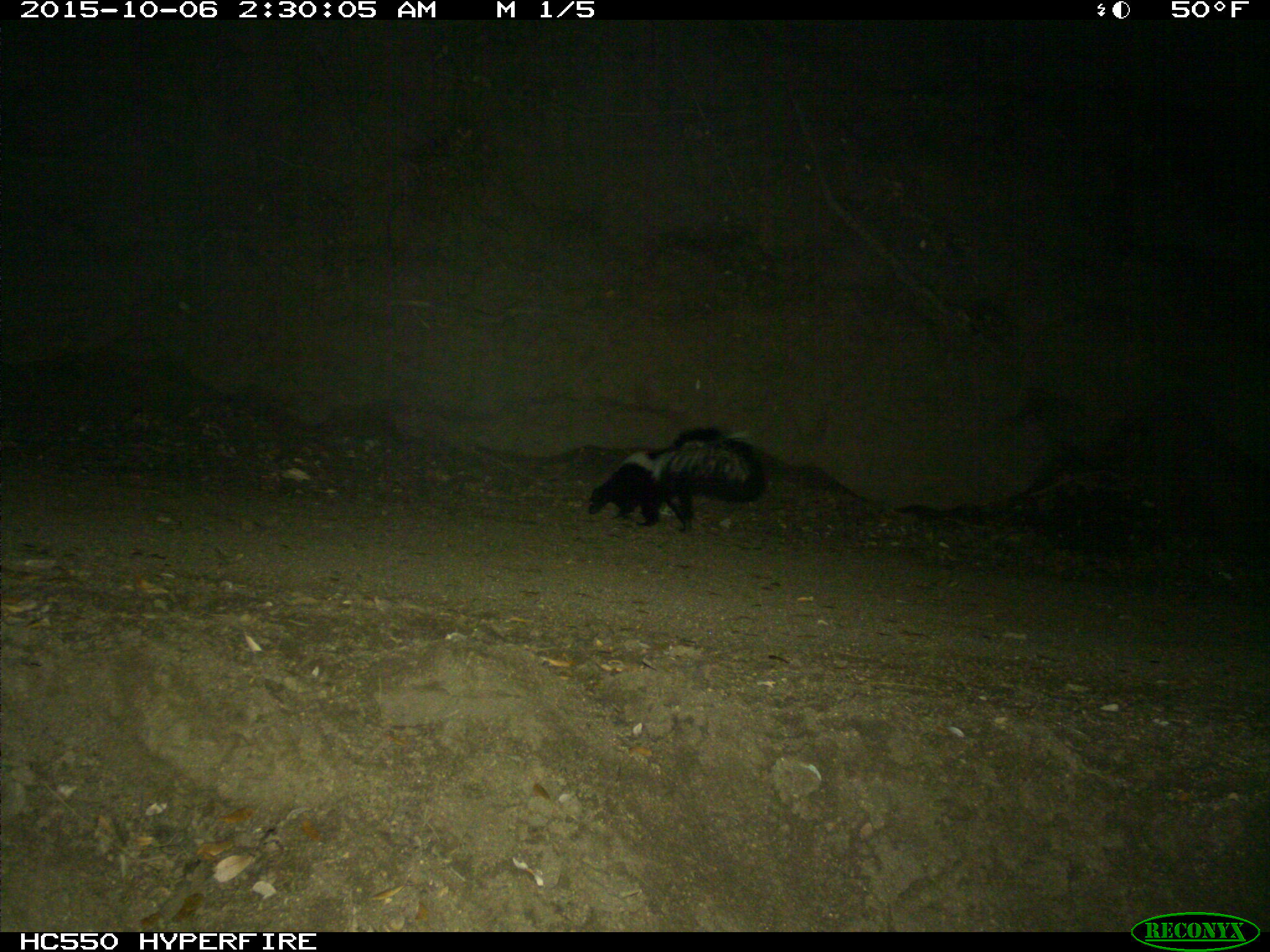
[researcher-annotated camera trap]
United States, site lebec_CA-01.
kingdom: Animalia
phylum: Chordata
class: Mammalia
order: Carnivora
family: Mephitidae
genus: Mephitis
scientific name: Mephitis mephitis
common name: striped skunk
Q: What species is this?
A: Mephitis mephitis (striped skunk).